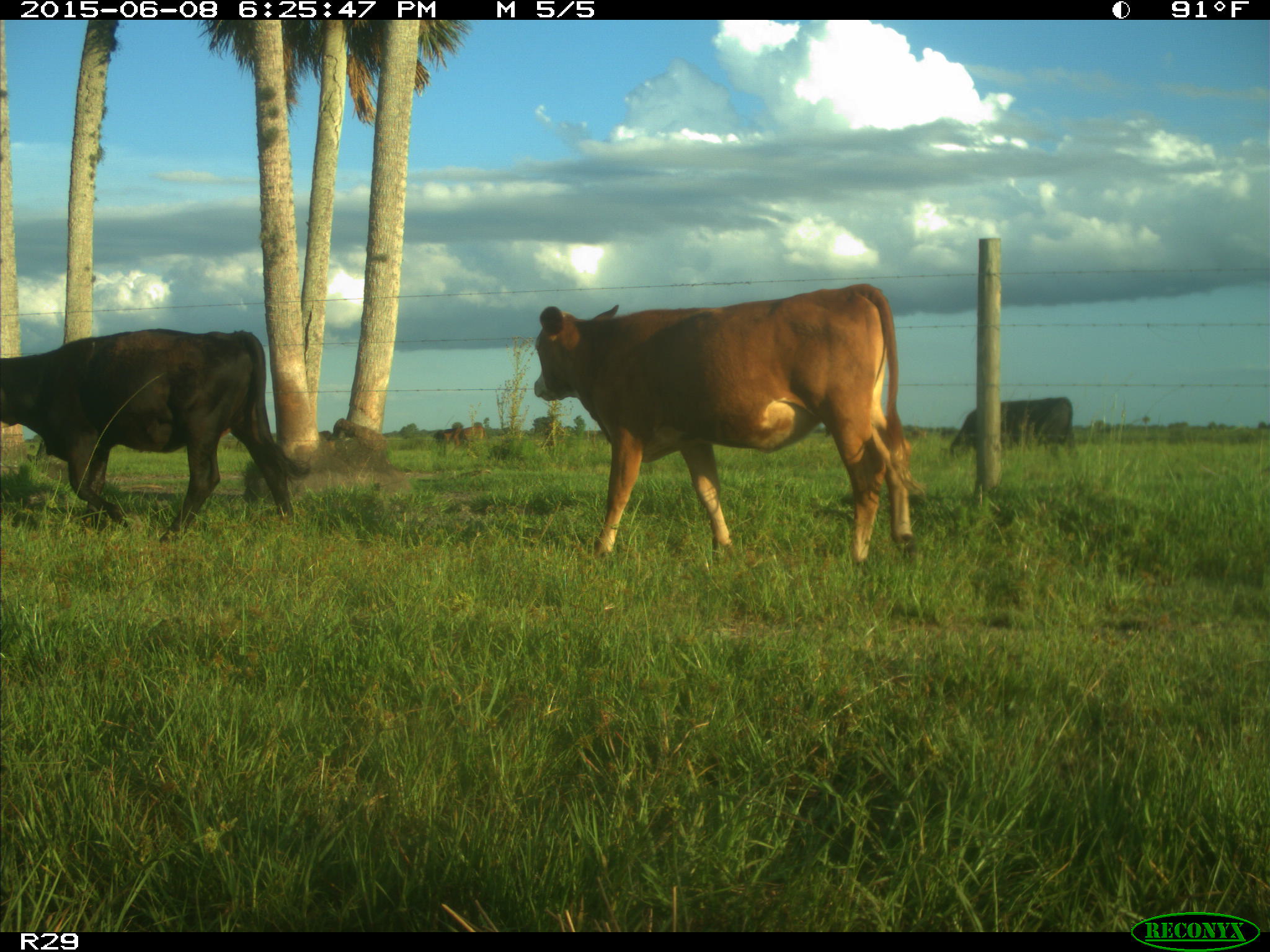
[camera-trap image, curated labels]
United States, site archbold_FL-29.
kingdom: Animalia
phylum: Chordata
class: Mammalia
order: Artiodactyla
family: Bovidae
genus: Bos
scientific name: Bos taurus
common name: domestic cow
Bos taurus (domestic cow).